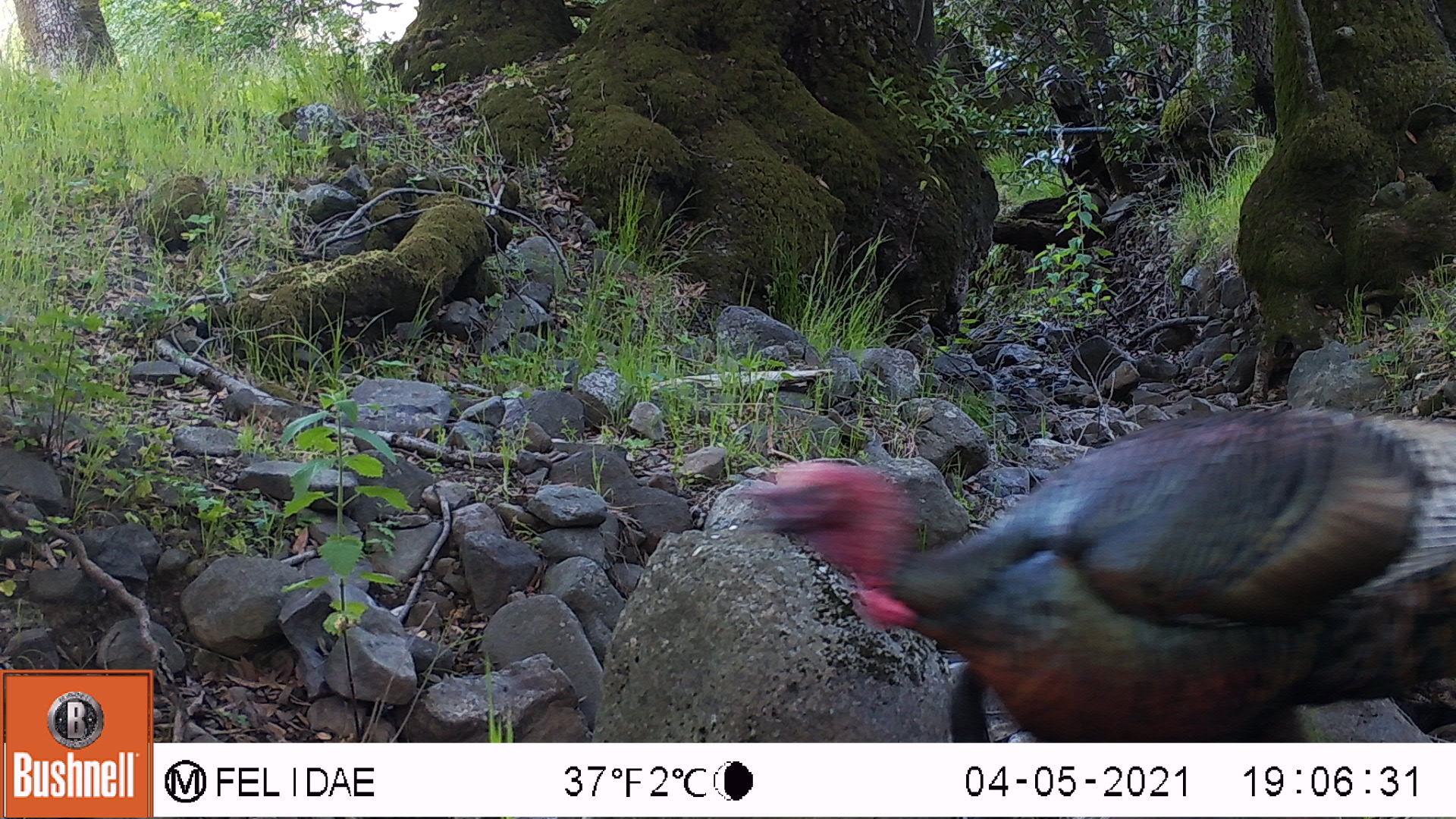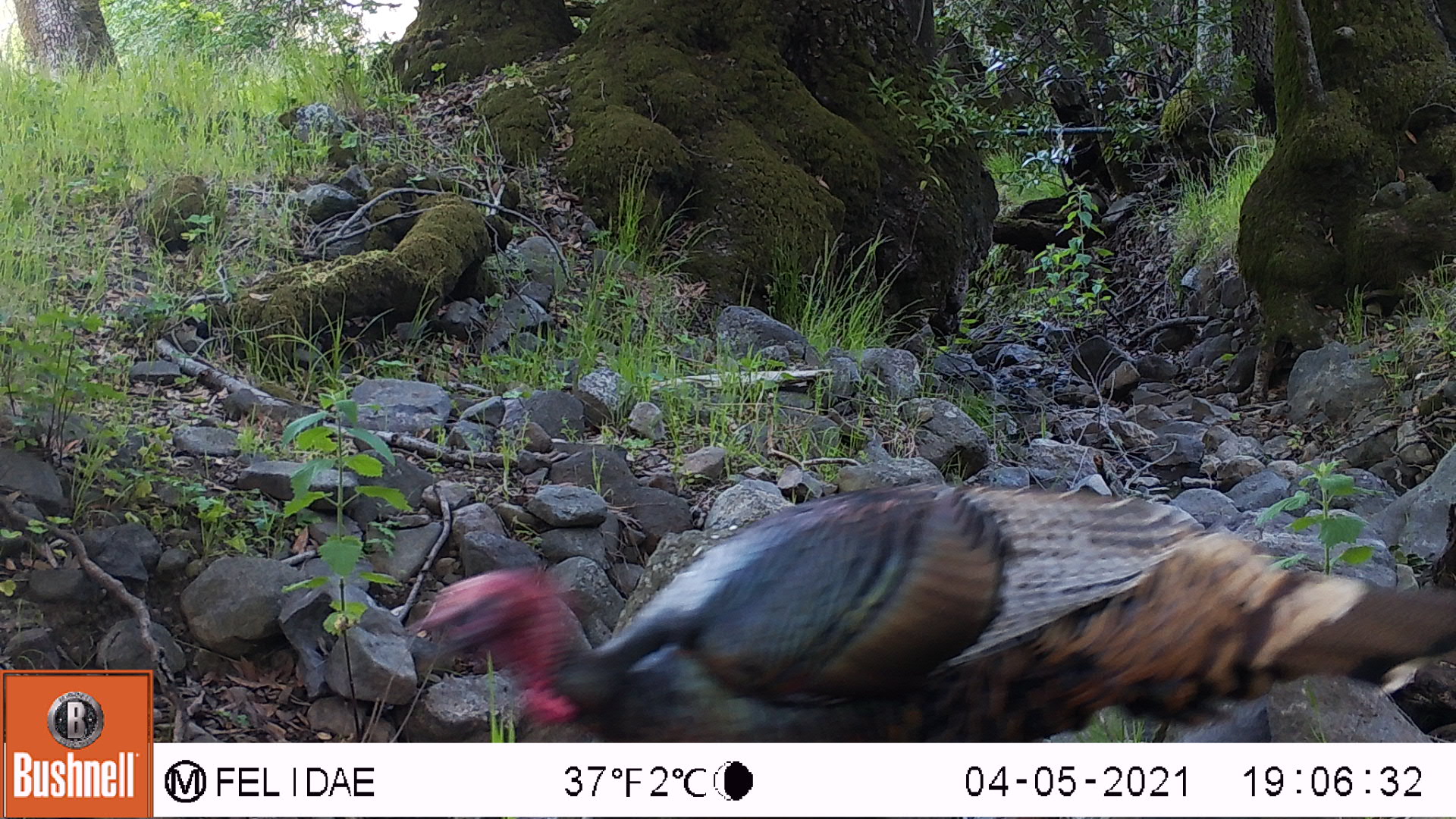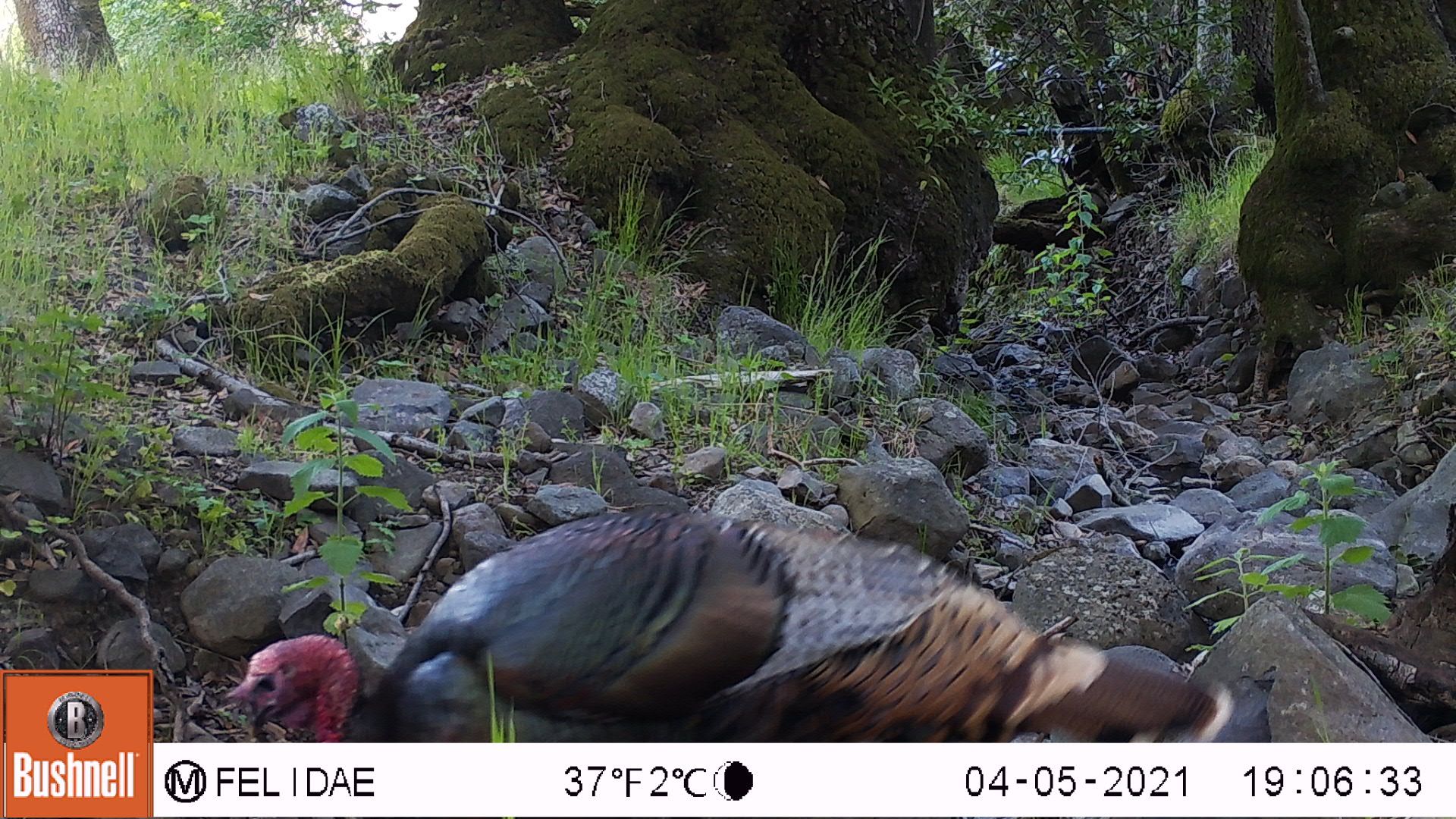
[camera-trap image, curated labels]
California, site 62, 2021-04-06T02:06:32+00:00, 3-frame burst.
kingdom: Animalia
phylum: Chordata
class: Aves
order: Galliformes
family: Phasianidae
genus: Meleagris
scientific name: Meleagris gallopavo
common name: turkey